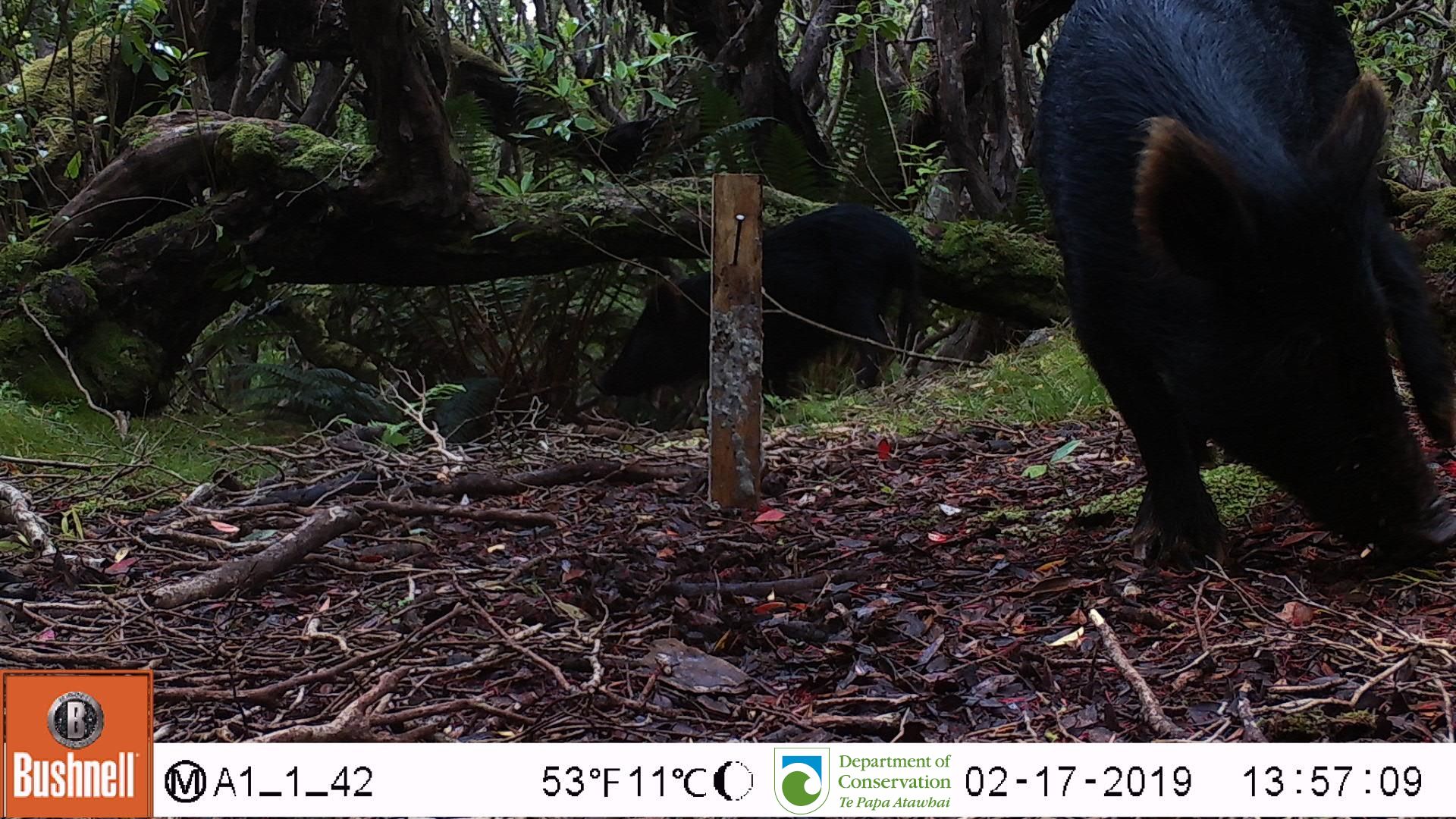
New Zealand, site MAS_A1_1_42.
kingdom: Animalia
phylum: Chordata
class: Mammalia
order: Artiodactyla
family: Suidae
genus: Sus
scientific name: Sus scrofa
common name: pig